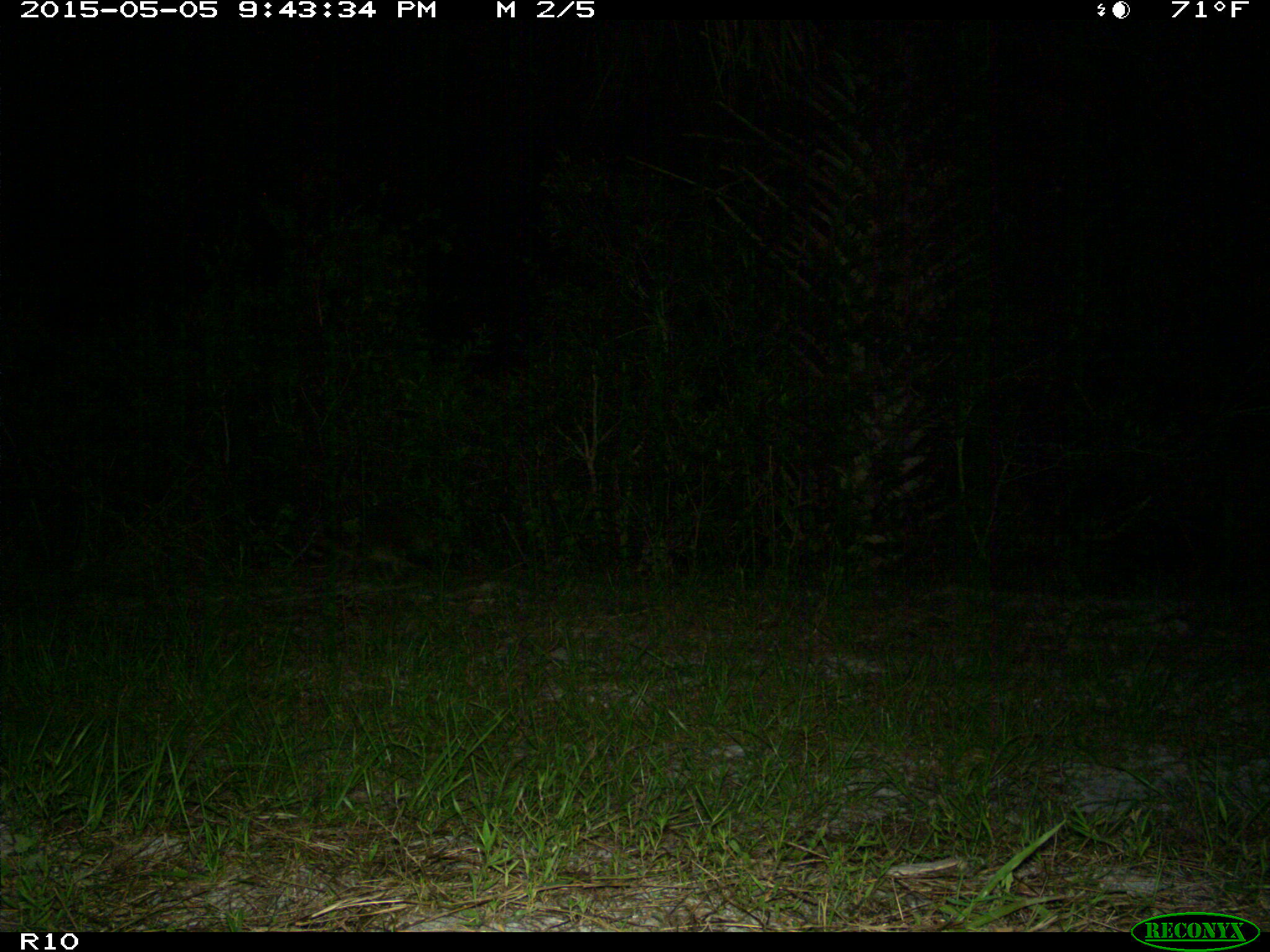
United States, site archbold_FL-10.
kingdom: Animalia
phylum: Chordata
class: Mammalia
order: Carnivora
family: Procyonidae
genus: Procyon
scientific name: Procyon lotor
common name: common raccoon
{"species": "Procyon lotor (common raccoon)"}